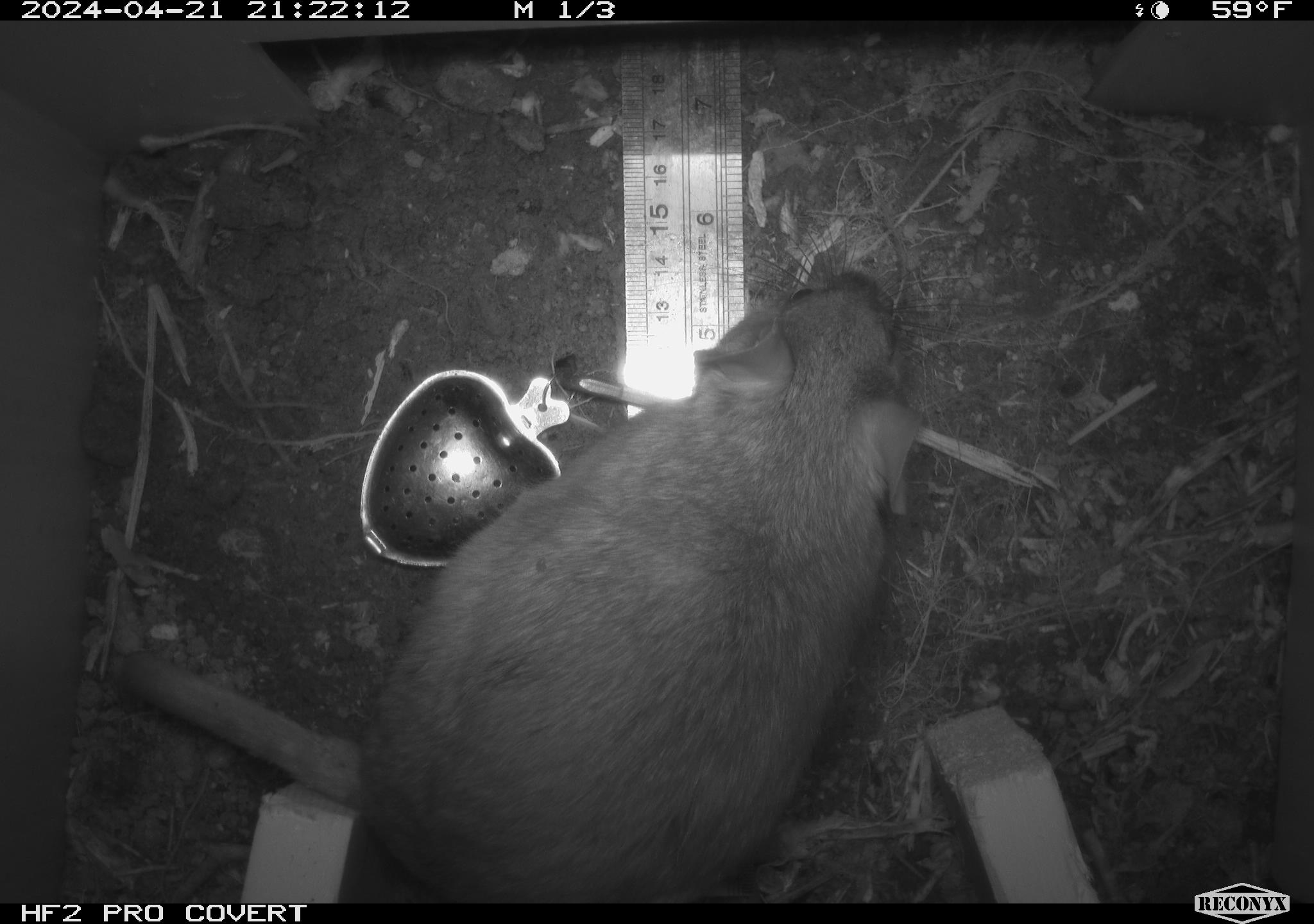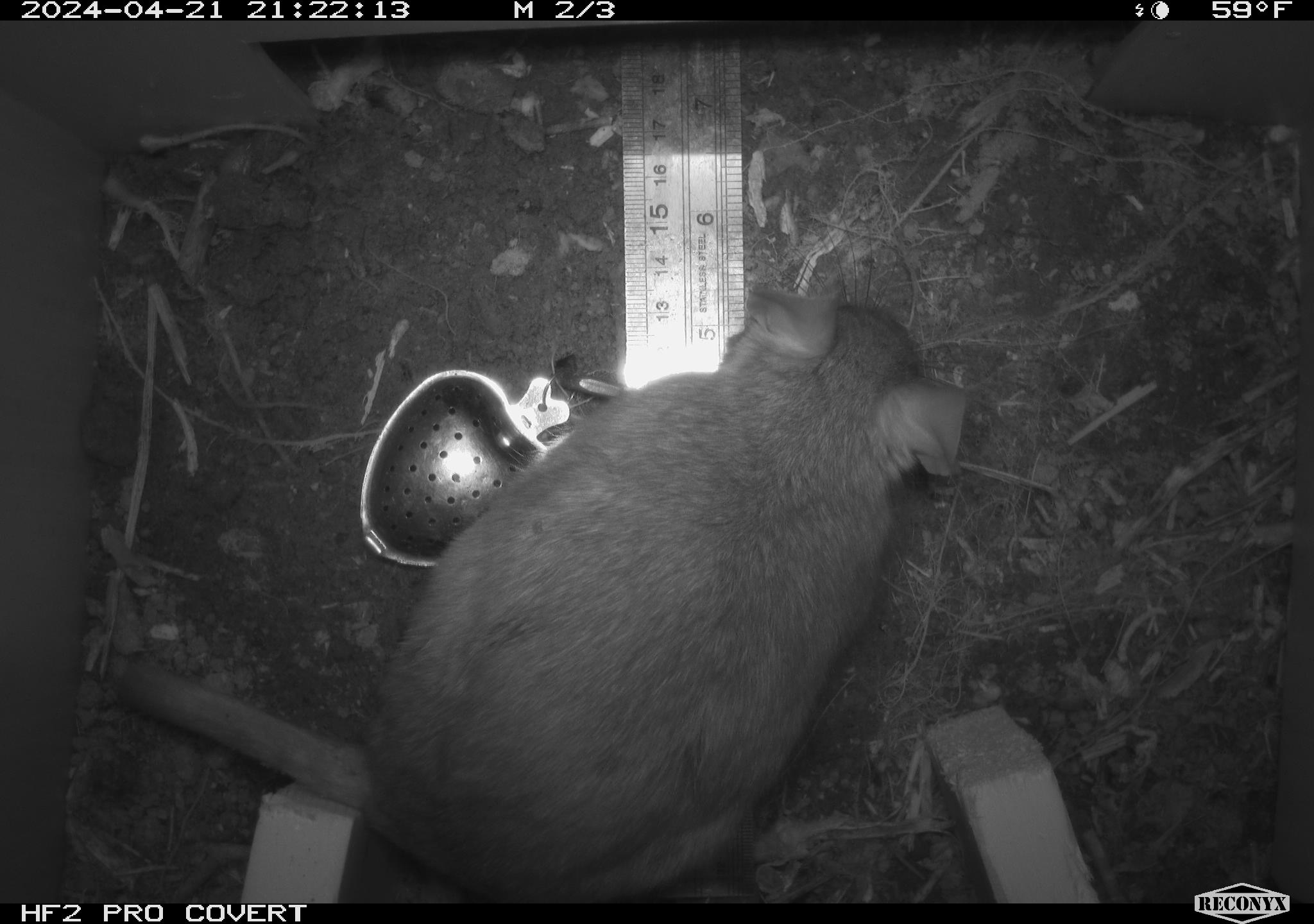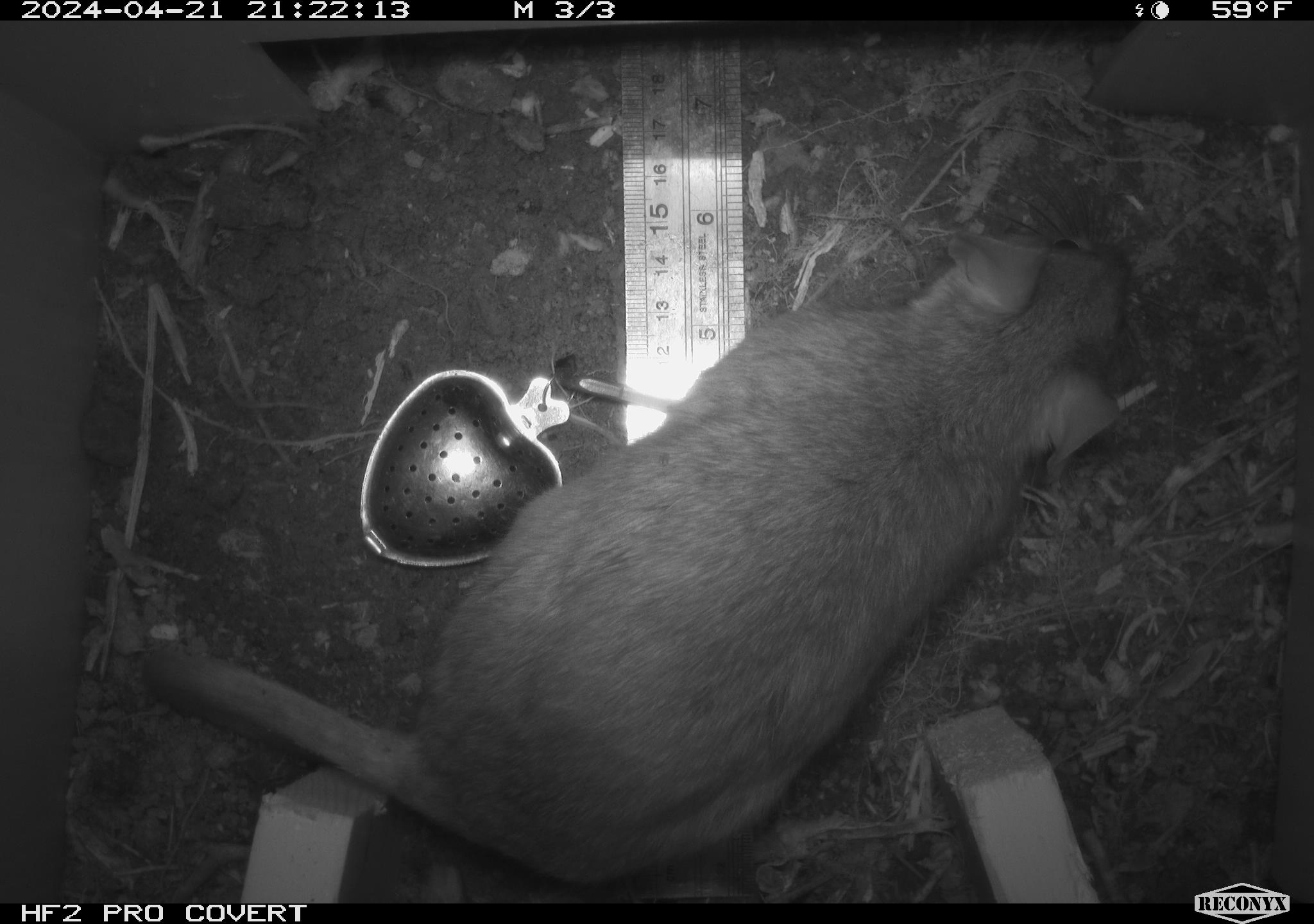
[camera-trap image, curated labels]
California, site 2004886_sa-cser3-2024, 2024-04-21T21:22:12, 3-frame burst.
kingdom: Animalia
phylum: Chordata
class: Mammalia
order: Rodentia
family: Muridae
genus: Rattus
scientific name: Rattus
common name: rat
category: rattus species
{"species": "rattus species (rat) (Rattus)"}